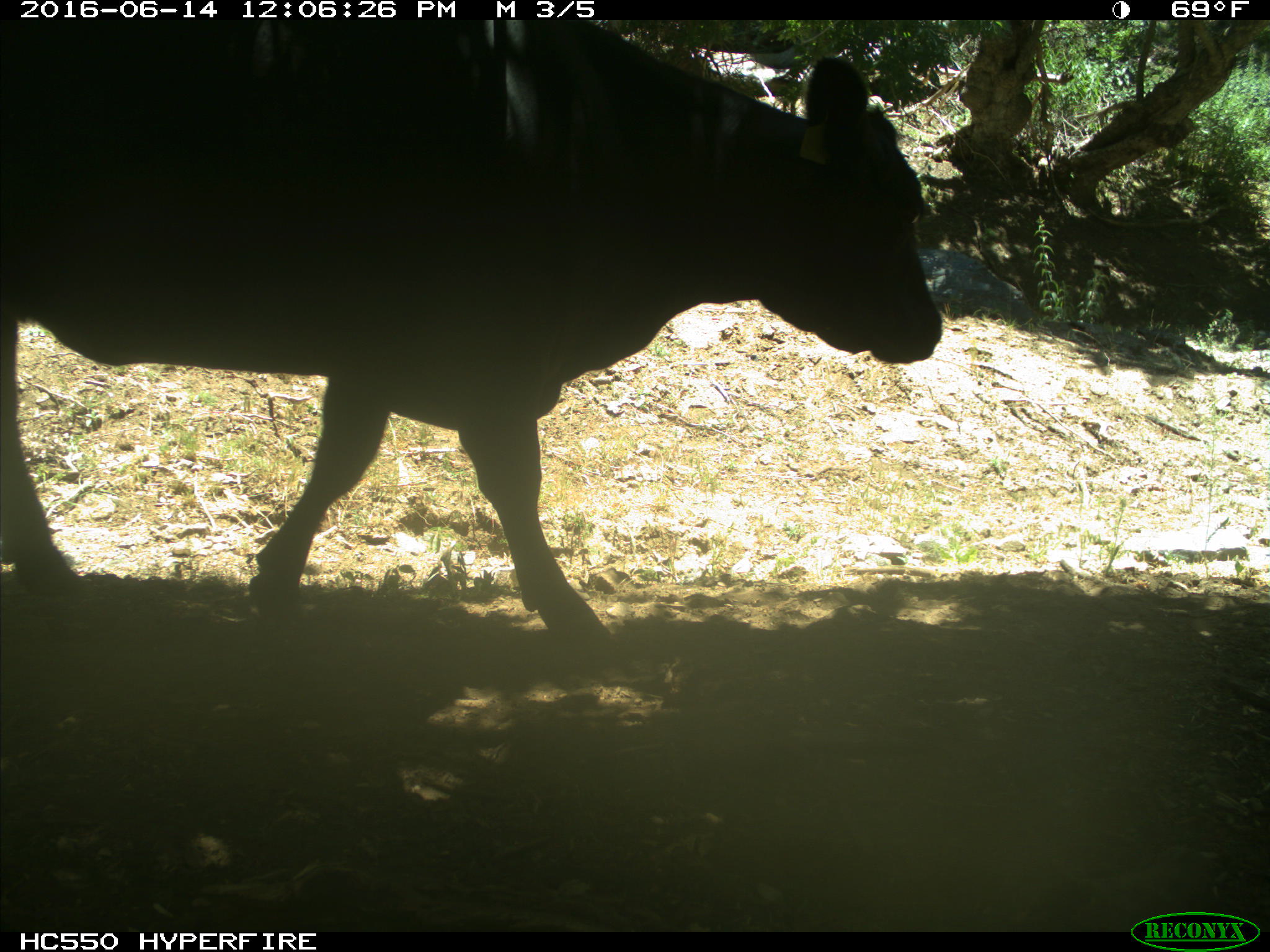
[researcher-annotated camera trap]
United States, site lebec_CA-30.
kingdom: Animalia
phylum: Chordata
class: Mammalia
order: Artiodactyla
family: Bovidae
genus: Bos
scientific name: Bos taurus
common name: domestic cow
Bos taurus (domestic cow).